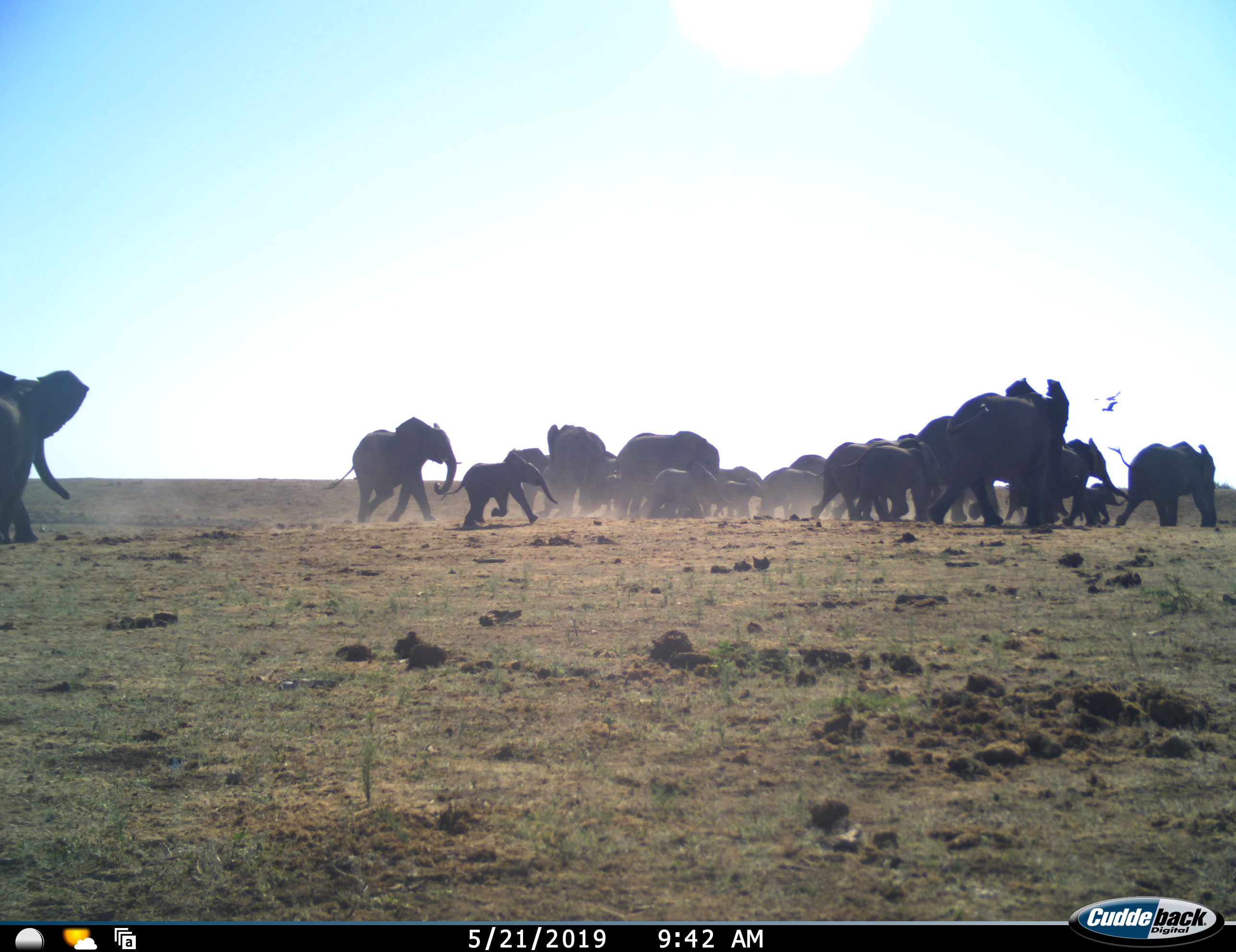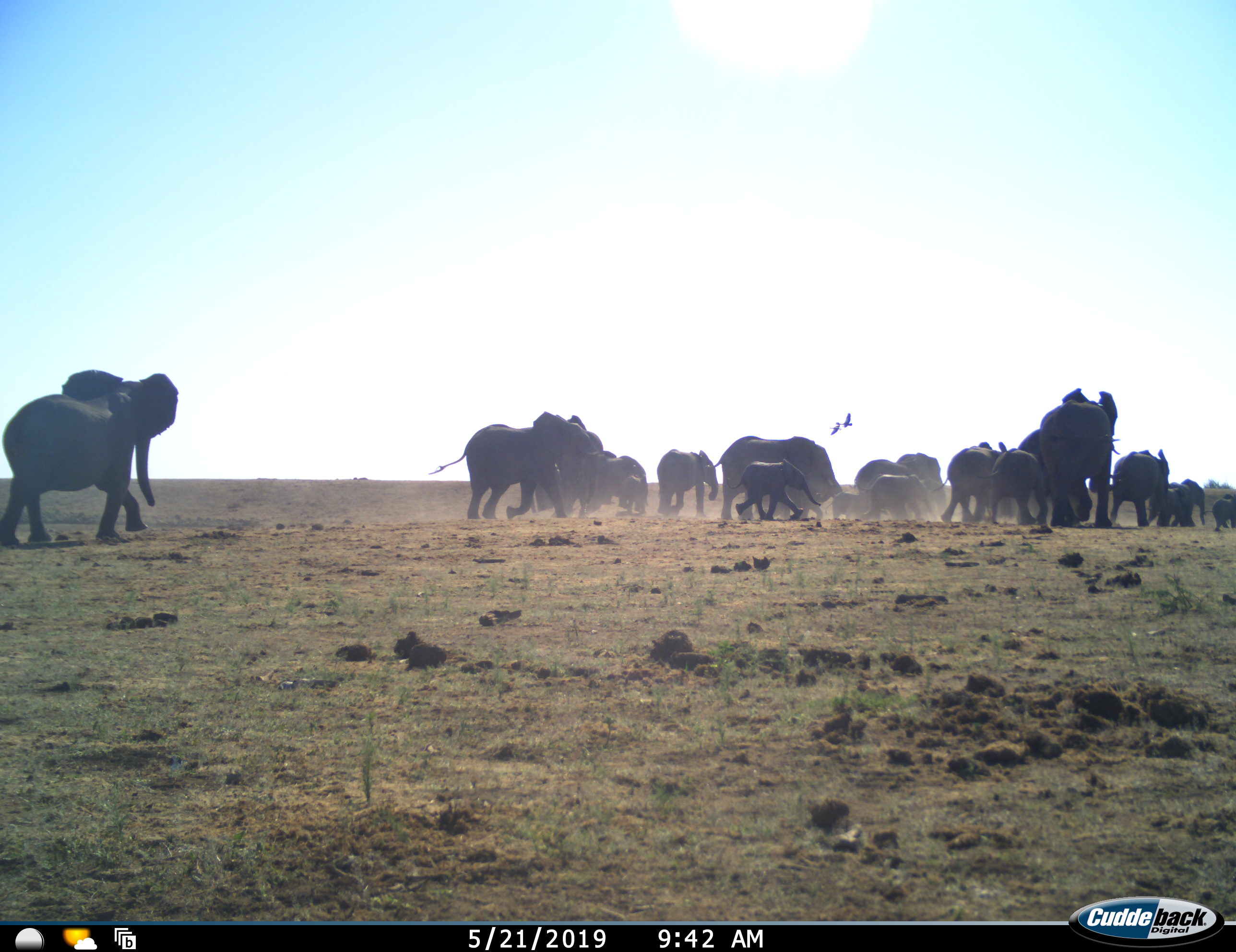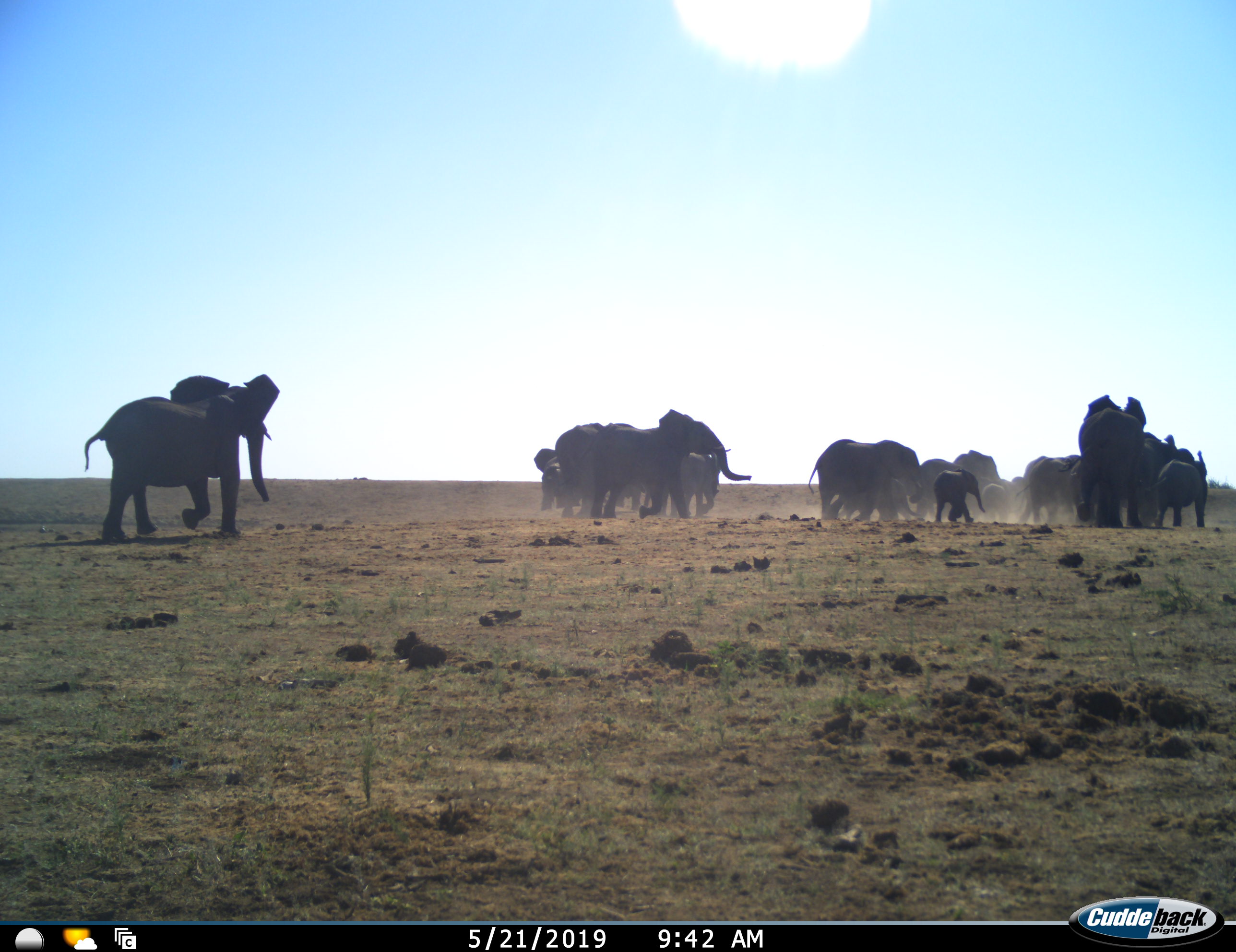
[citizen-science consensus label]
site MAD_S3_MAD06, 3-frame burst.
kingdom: Animalia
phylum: Chordata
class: Mammalia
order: Proboscidea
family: Elephantidae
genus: Loxodonta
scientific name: Loxodonta africana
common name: african bush elephant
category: elephant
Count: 11-50.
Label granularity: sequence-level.